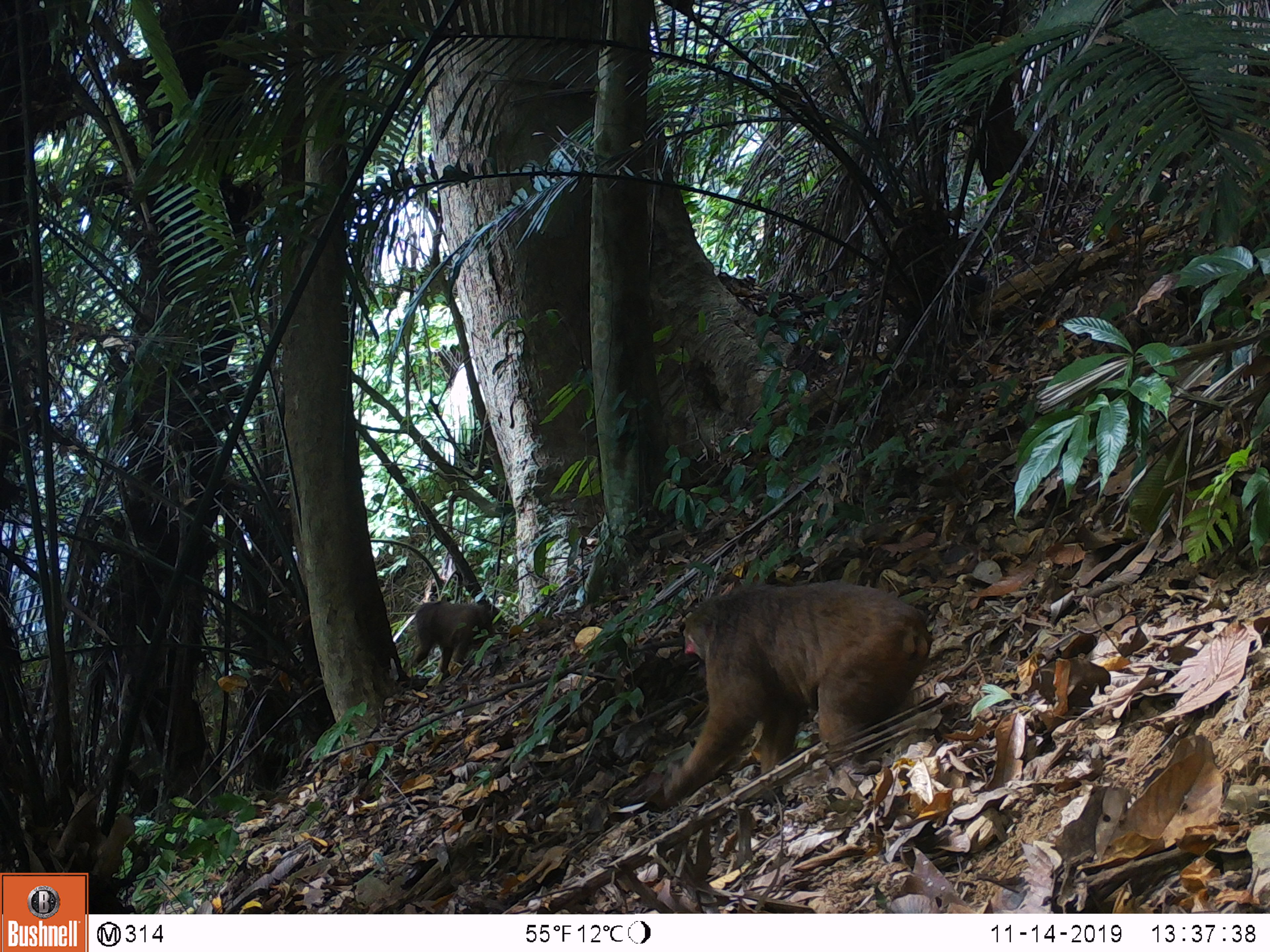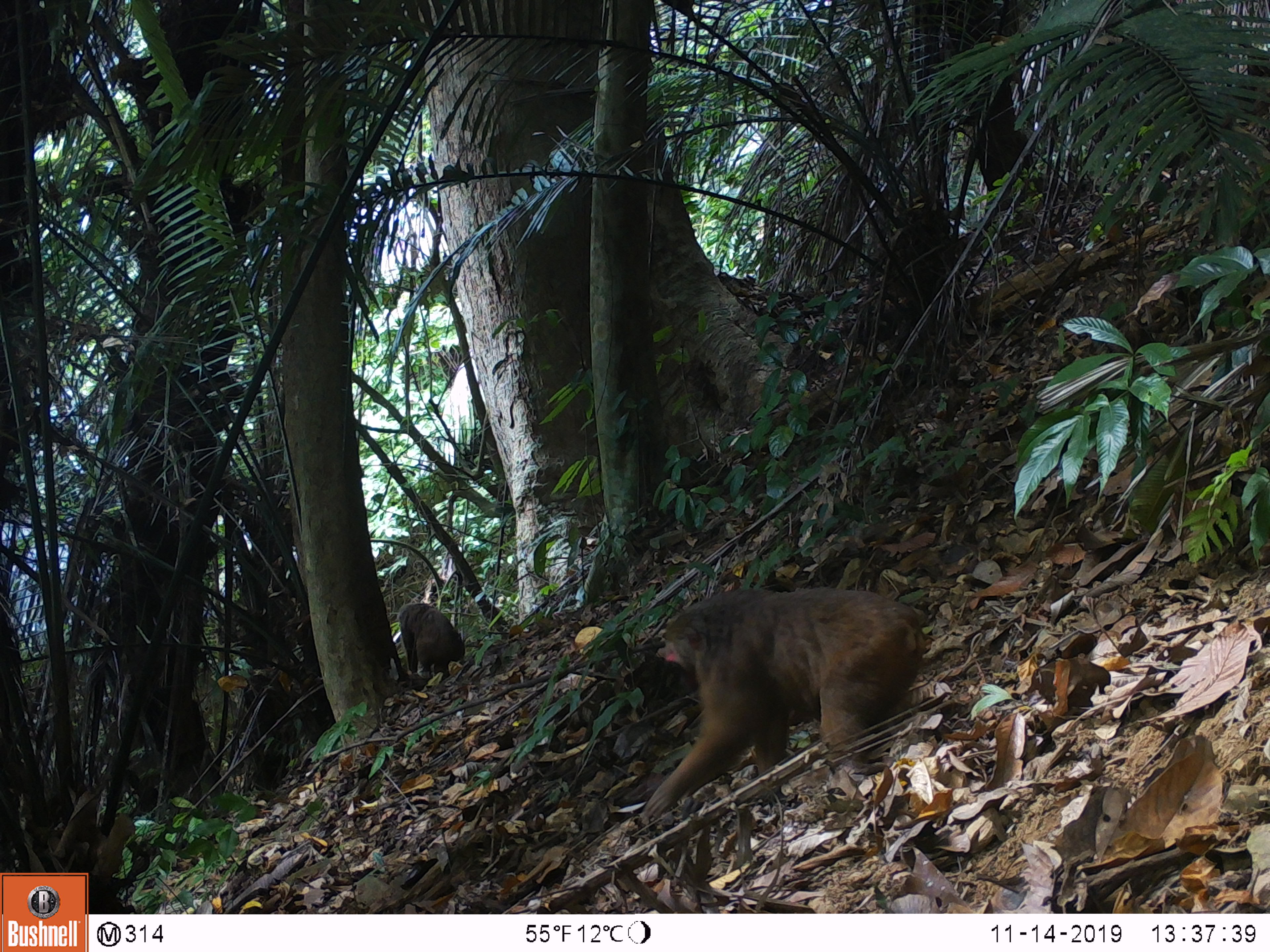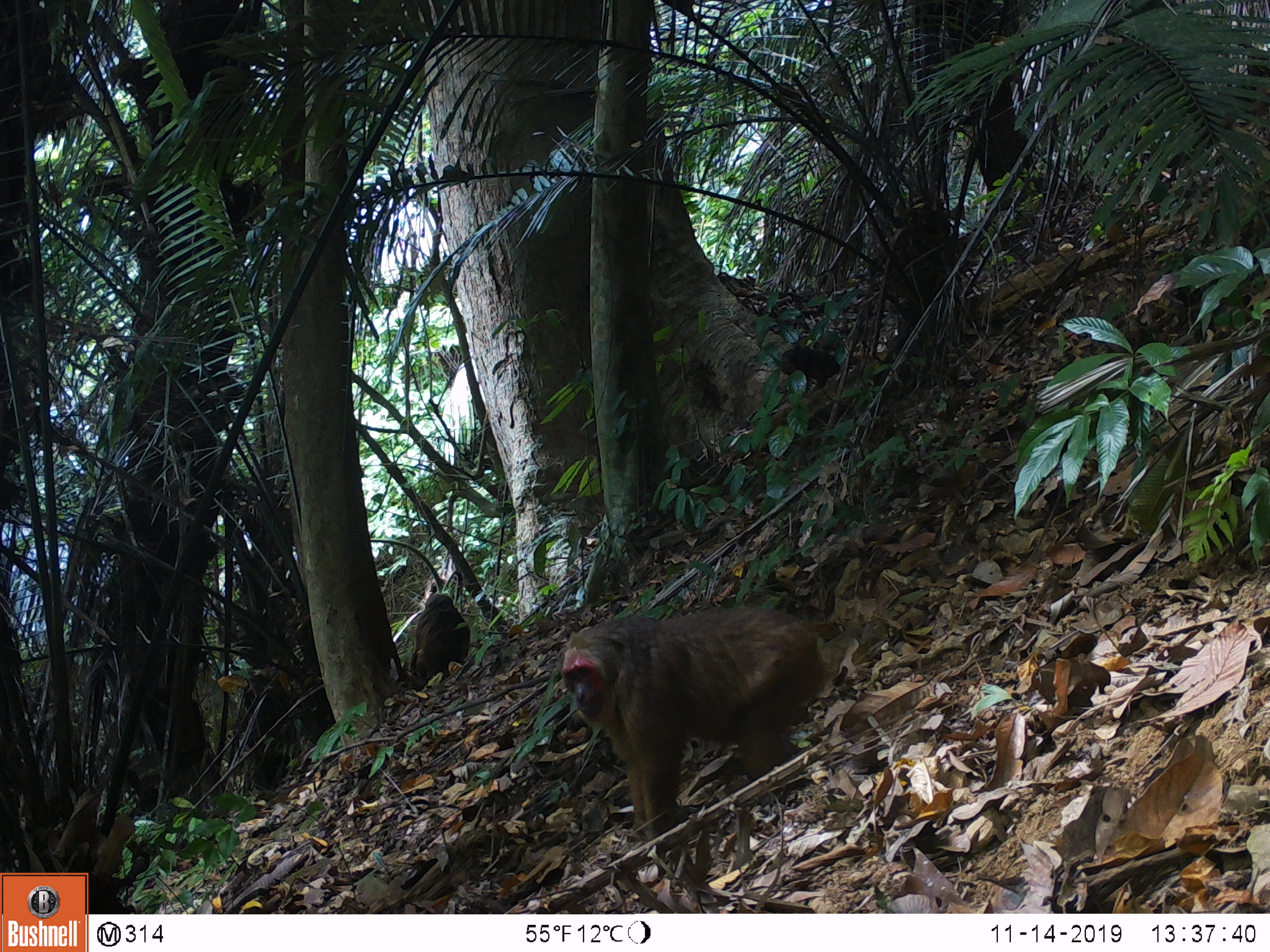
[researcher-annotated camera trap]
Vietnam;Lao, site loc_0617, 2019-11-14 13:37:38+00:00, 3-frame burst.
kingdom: Animalia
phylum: Chordata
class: Mammalia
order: Primates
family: Cercopithecidae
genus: Macaca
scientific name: Macaca arctoides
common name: stump-tailed macaque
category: stump tailed macaque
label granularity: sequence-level